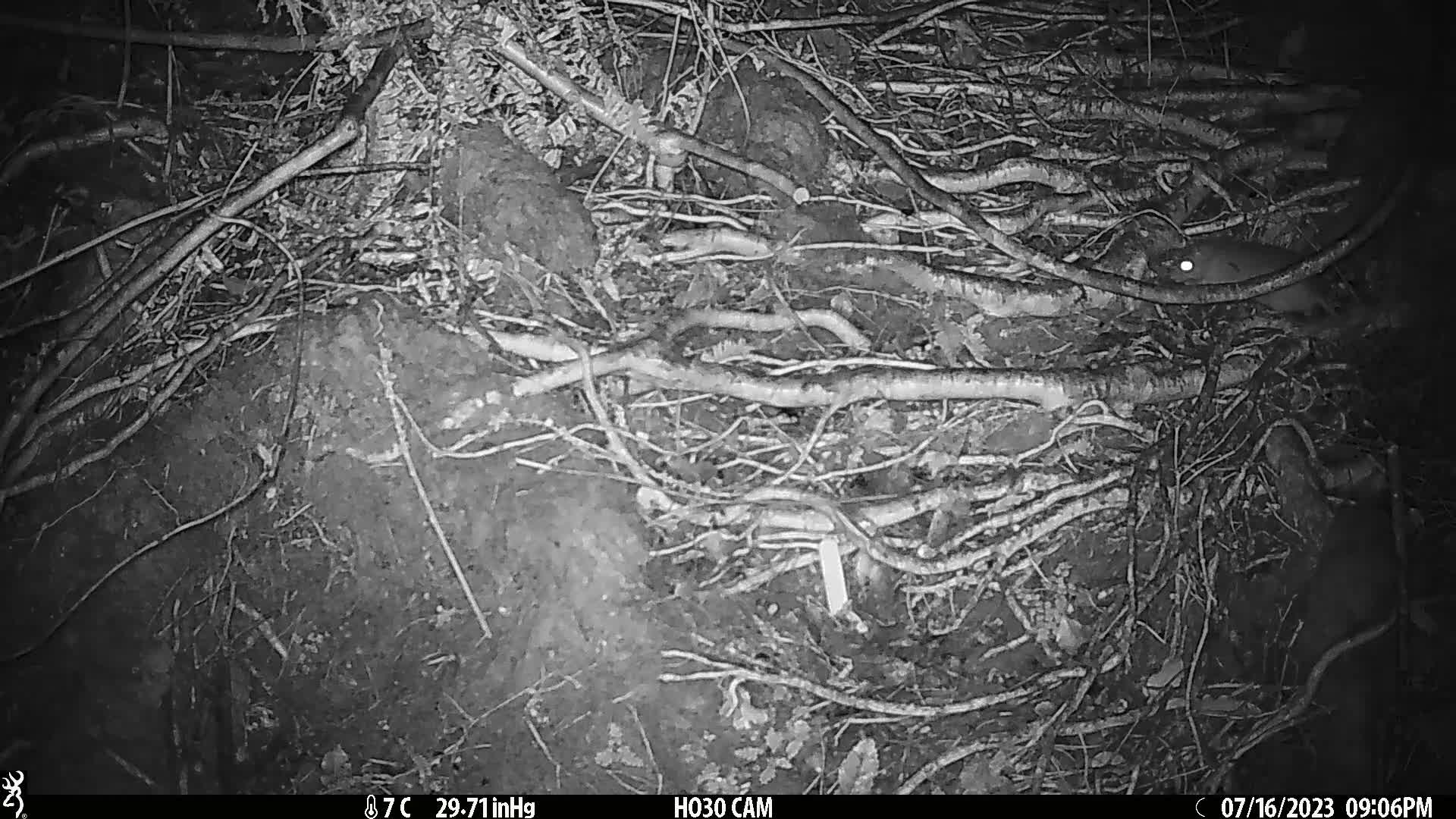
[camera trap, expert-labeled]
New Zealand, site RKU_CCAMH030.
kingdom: Animalia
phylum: Chordata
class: Mammalia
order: Rodentia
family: Muridae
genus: Rattus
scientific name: Rattus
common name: rat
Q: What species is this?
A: Rat (Rattus).